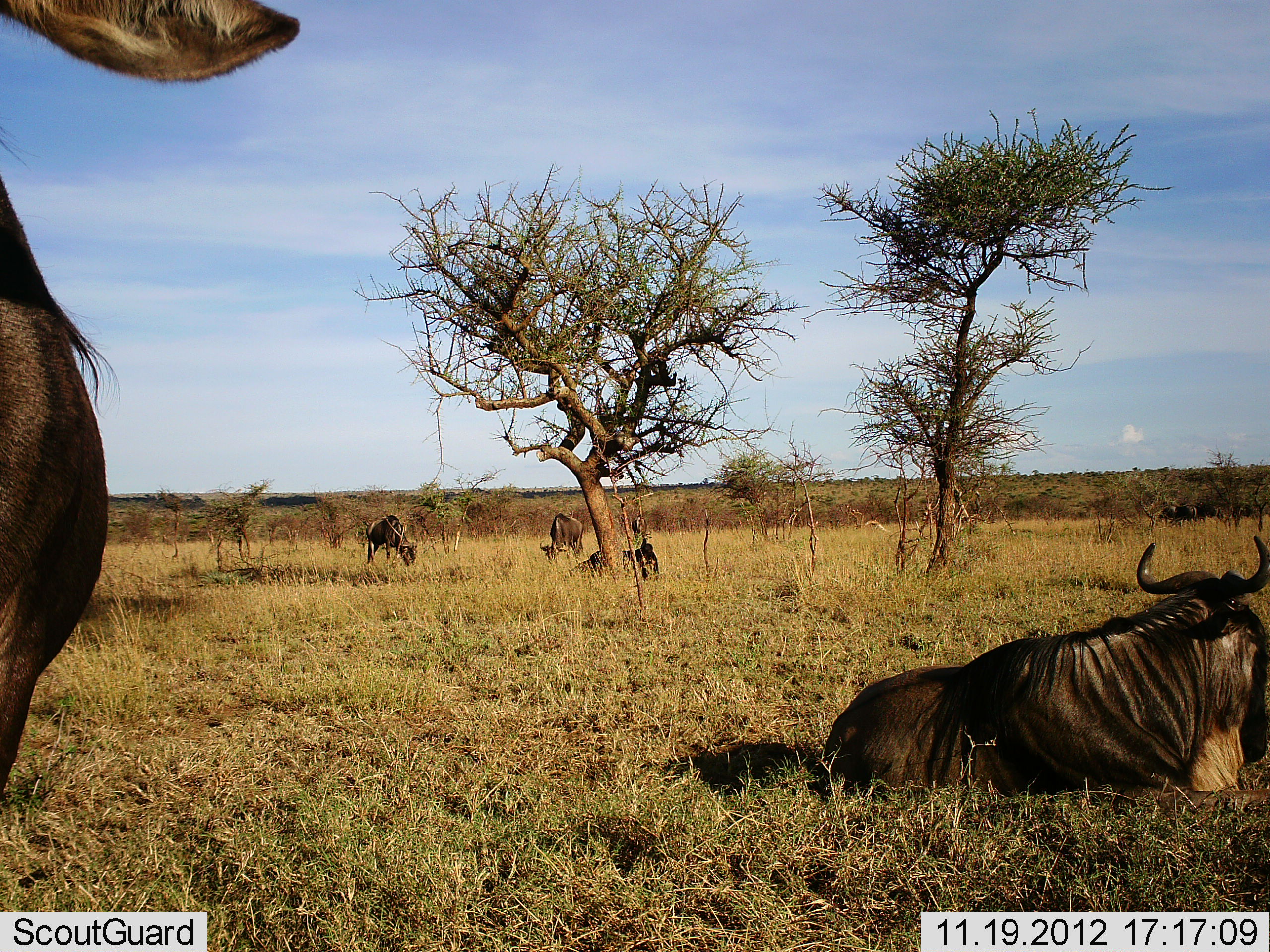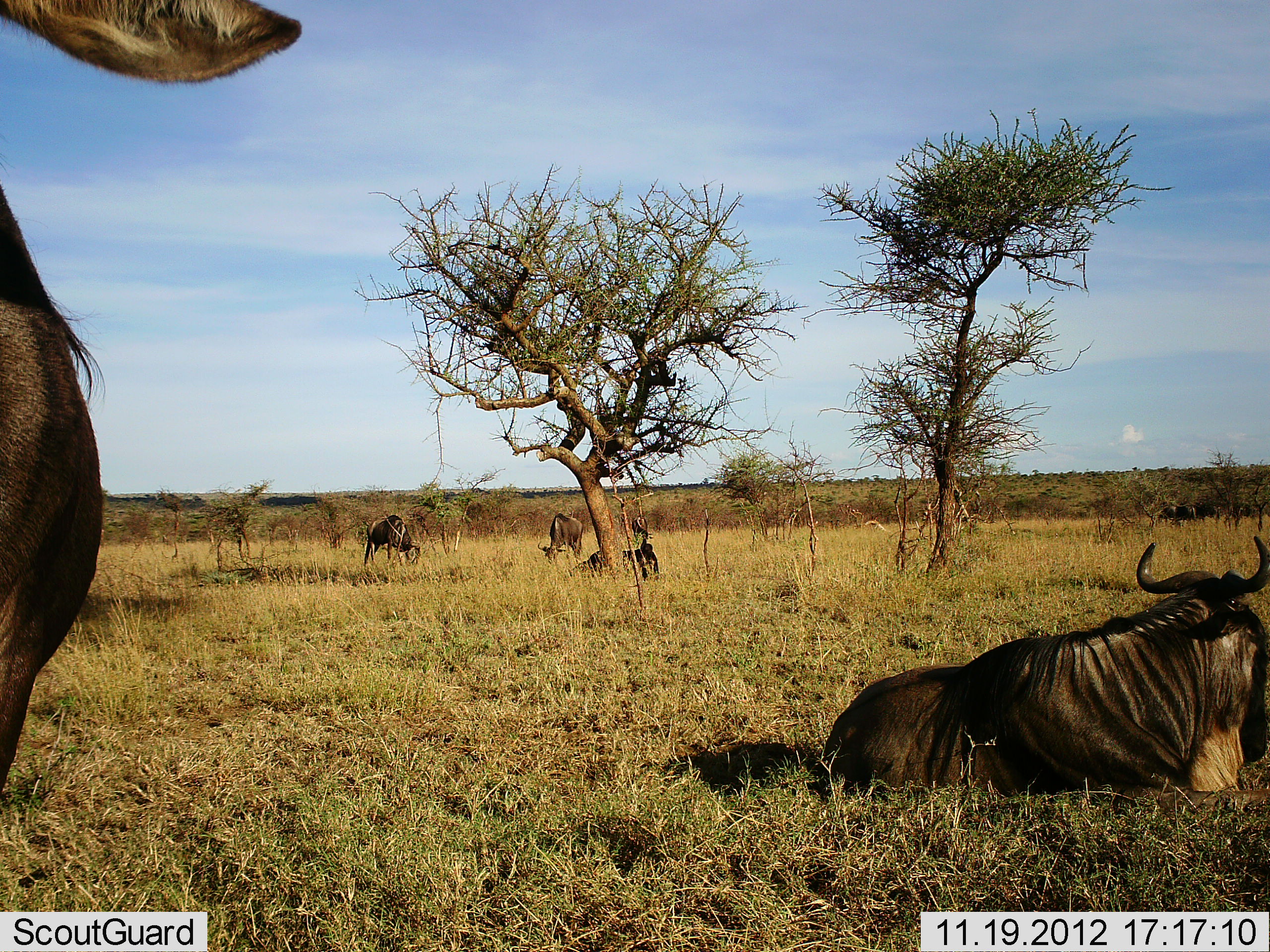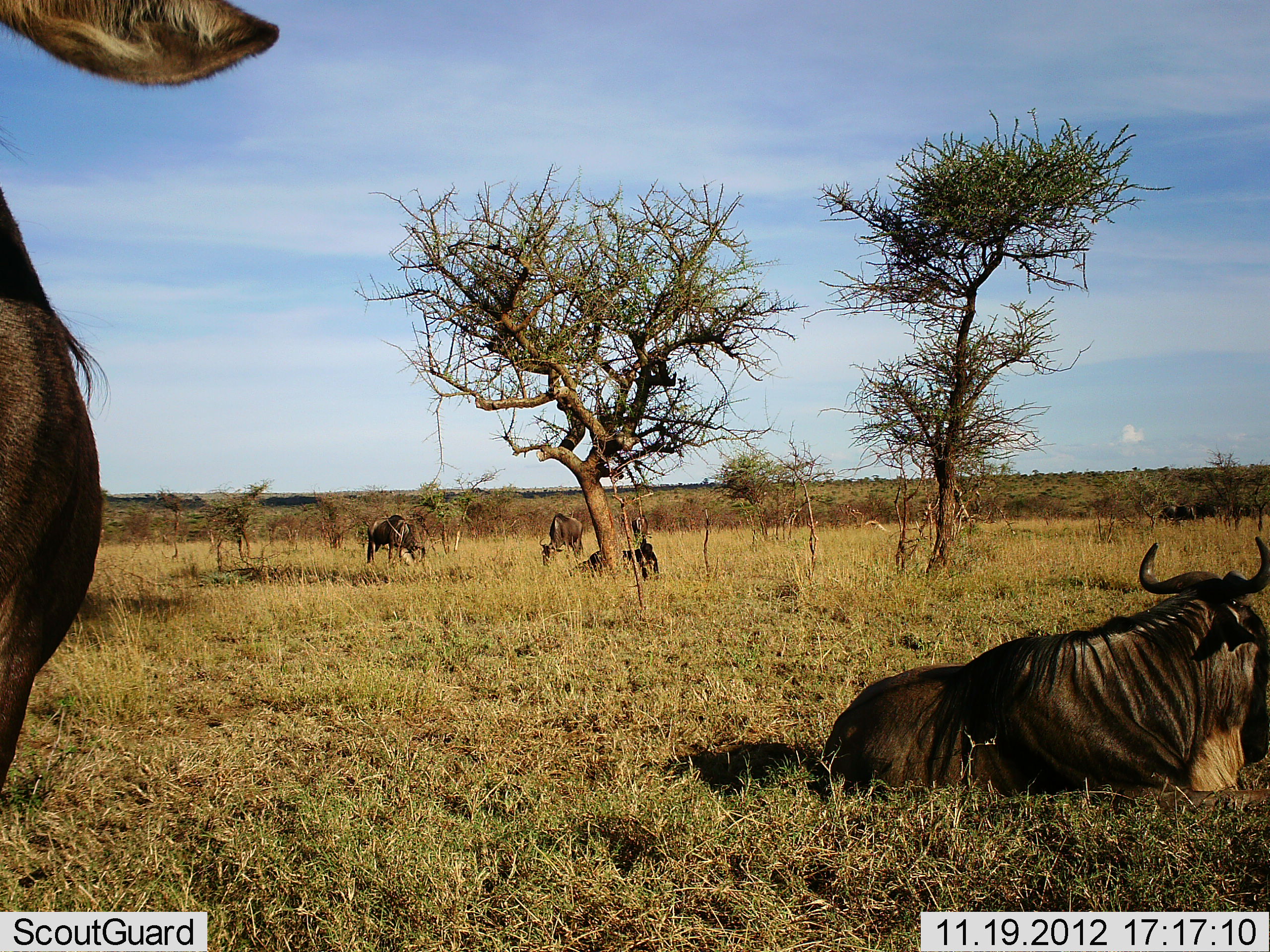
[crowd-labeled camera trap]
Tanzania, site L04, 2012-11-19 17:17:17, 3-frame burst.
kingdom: Animalia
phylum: Chordata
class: Mammalia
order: Artiodactyla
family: Bovidae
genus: Connochaetes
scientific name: Connochaetes taurinus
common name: blue wildebeest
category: wildebeest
Wildebeest (blue wildebeest) (Connochaetes taurinus), count 5. Behavior (volunteer vote fractions): standing 80%, resting 100%, moving 0%, interacting 0%. Young present (vote fraction): 0%. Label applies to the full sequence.